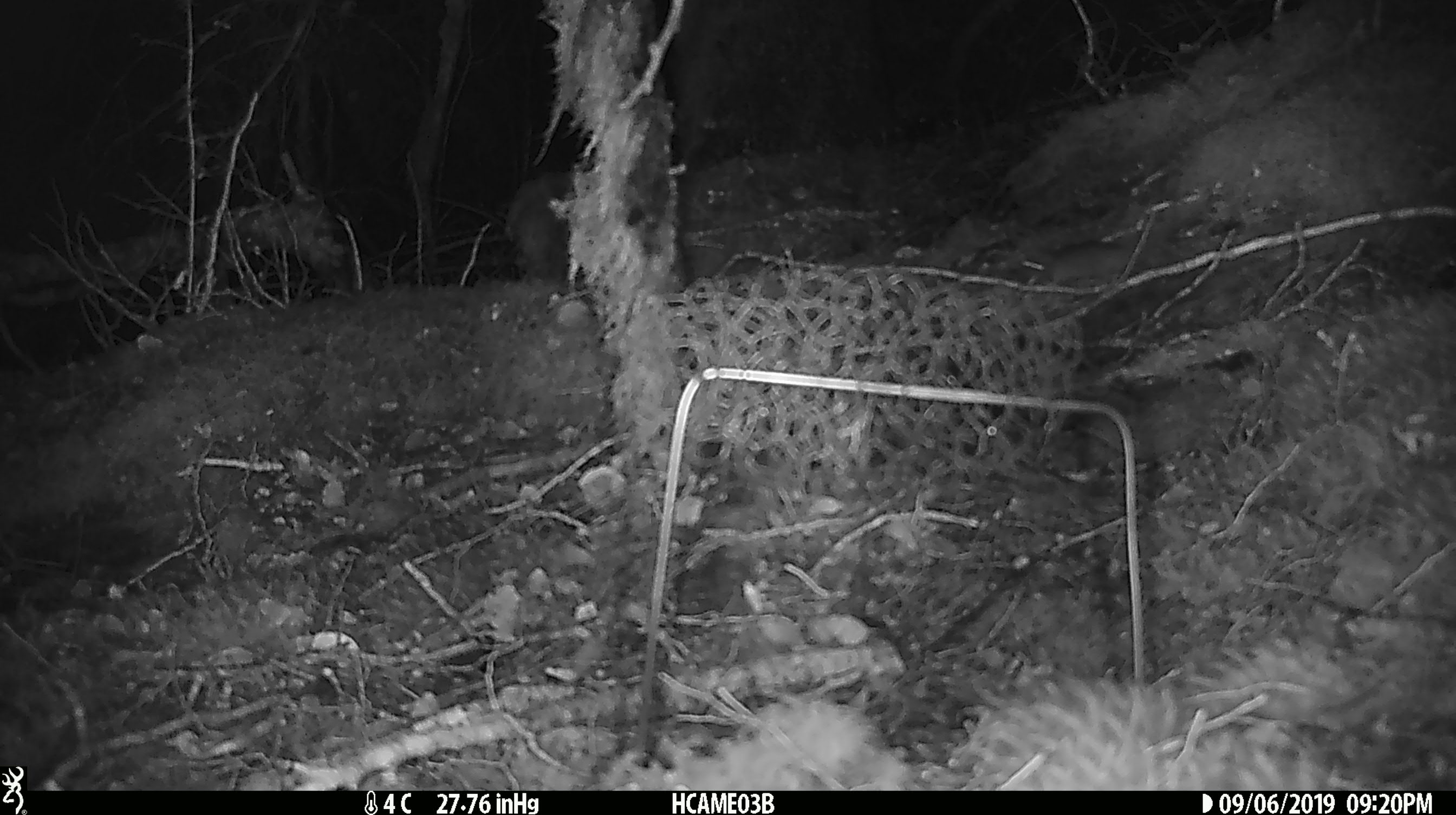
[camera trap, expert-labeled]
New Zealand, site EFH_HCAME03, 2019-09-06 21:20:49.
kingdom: Animalia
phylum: Chordata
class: Mammalia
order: Rodentia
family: Muridae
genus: Mus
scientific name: Mus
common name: mouse